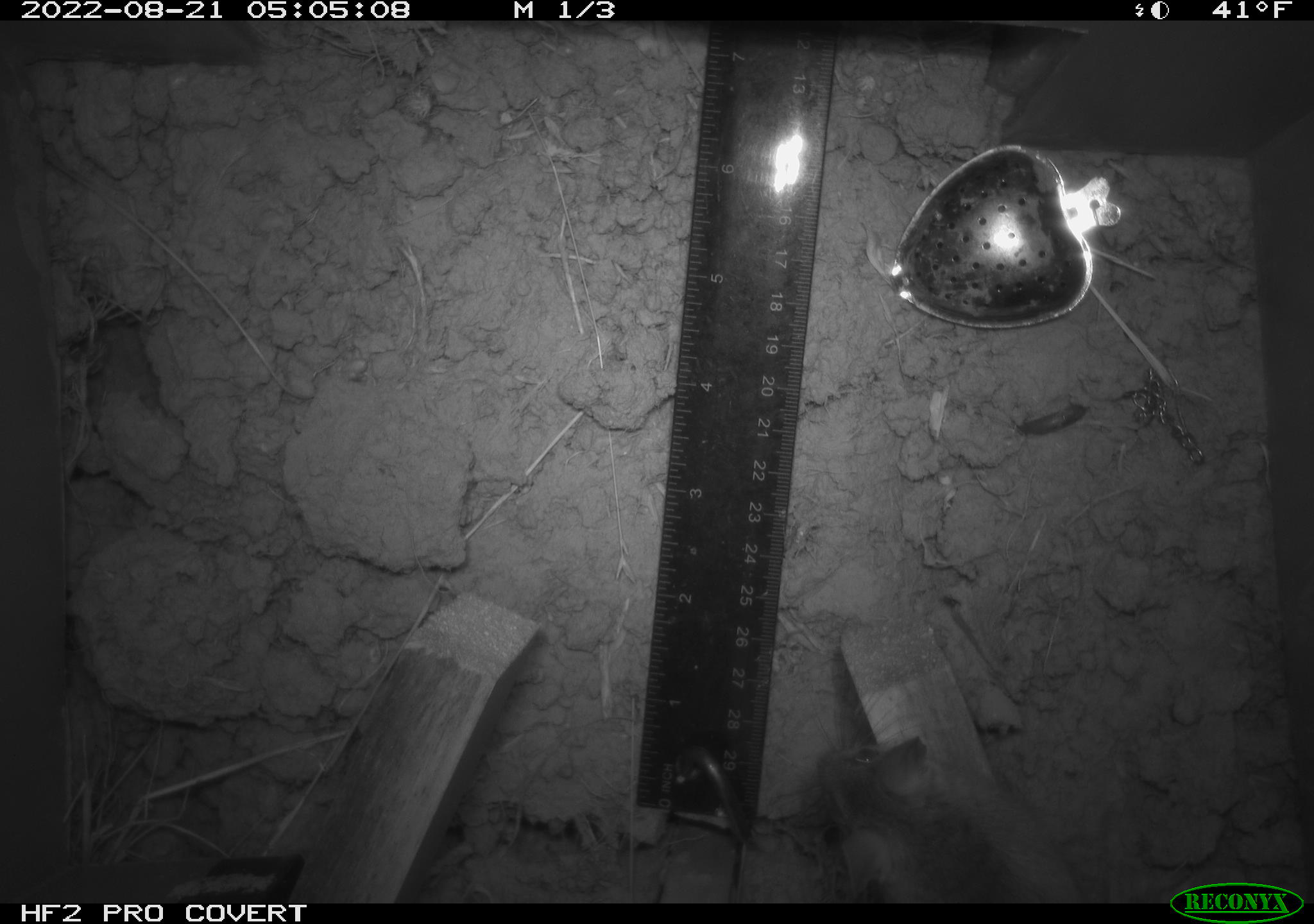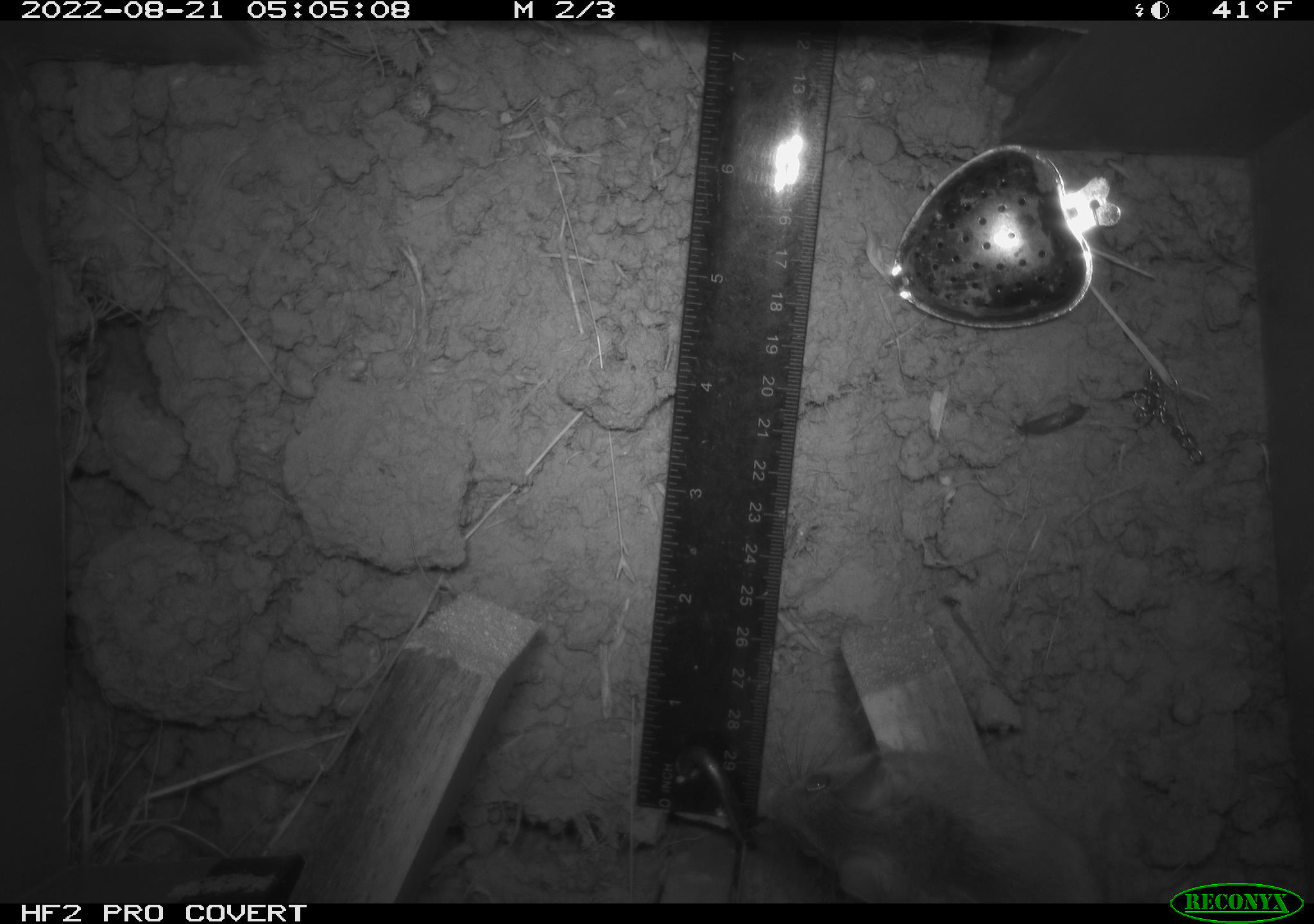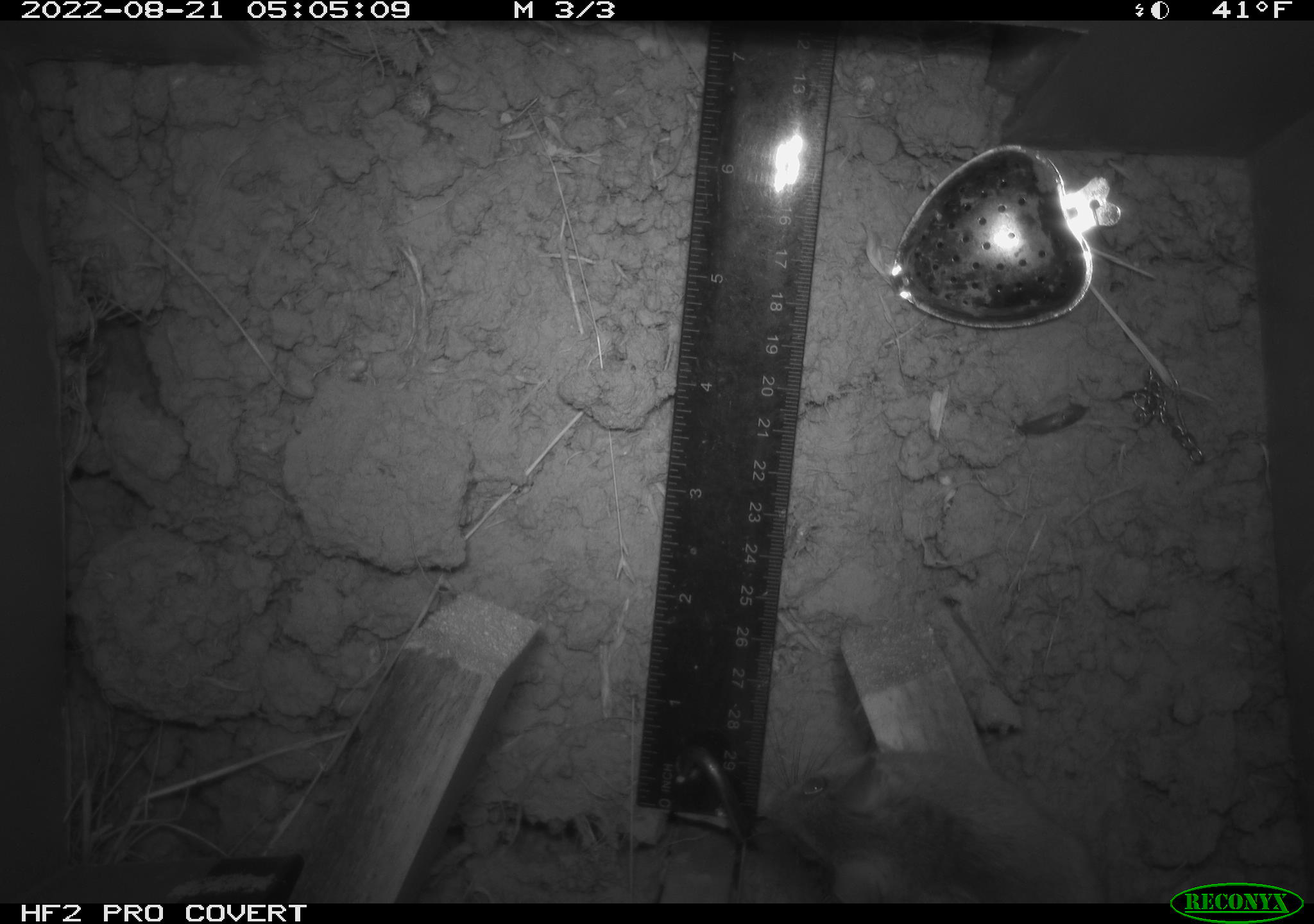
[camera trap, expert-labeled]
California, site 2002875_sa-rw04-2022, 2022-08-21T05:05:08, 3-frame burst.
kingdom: Animalia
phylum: Chordata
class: Mammalia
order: Rodentia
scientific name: Rodentia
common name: mouse species